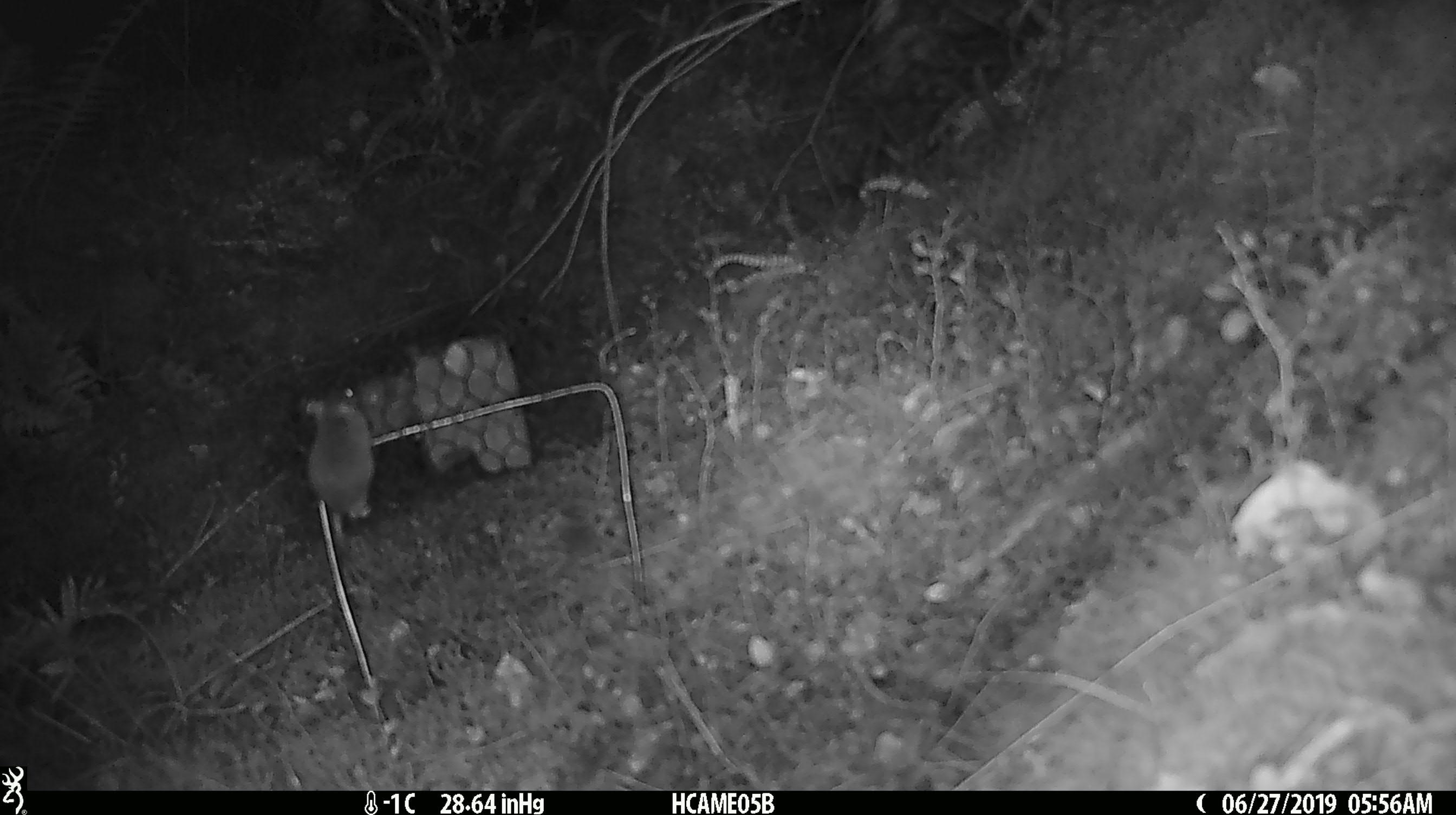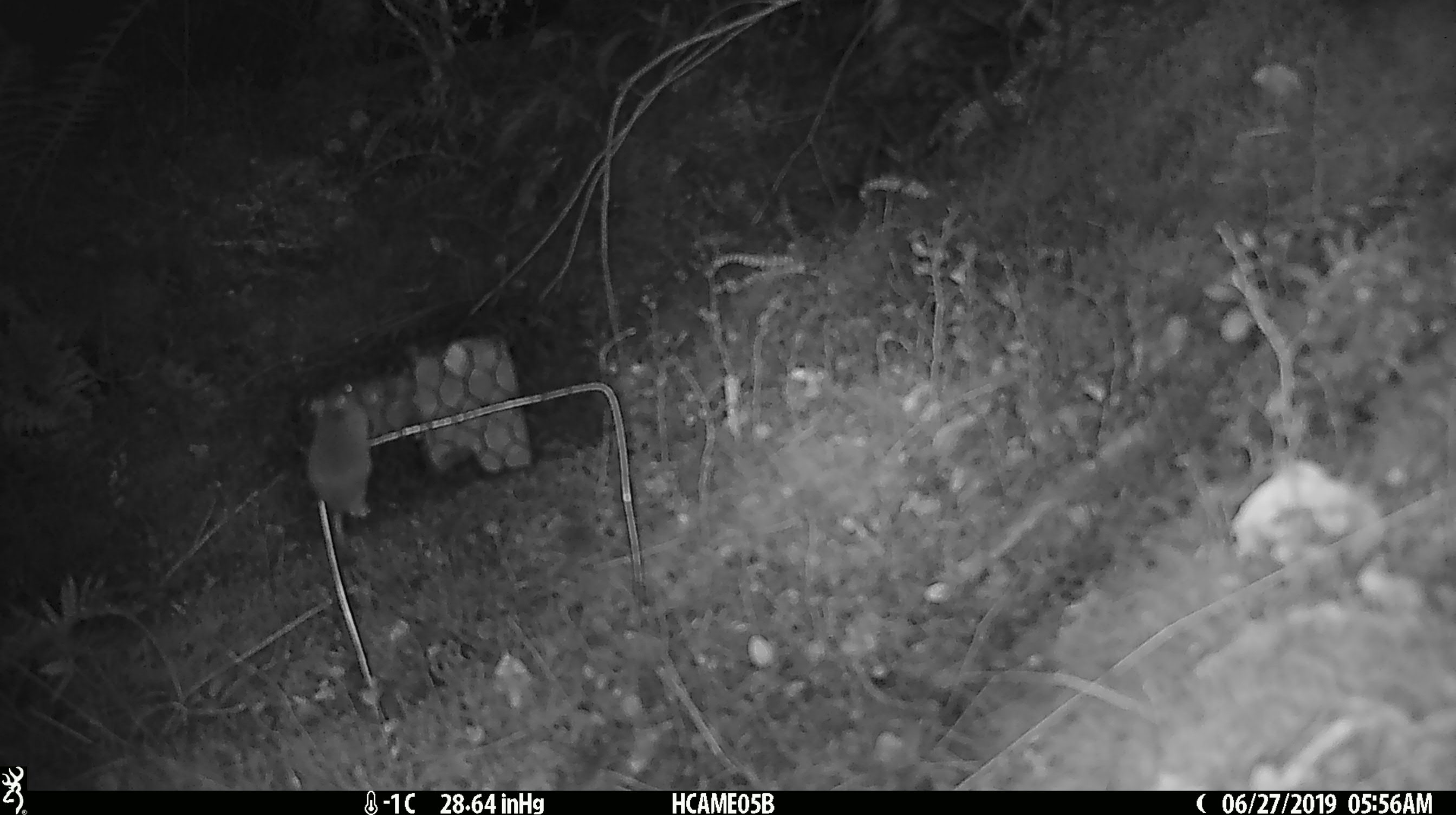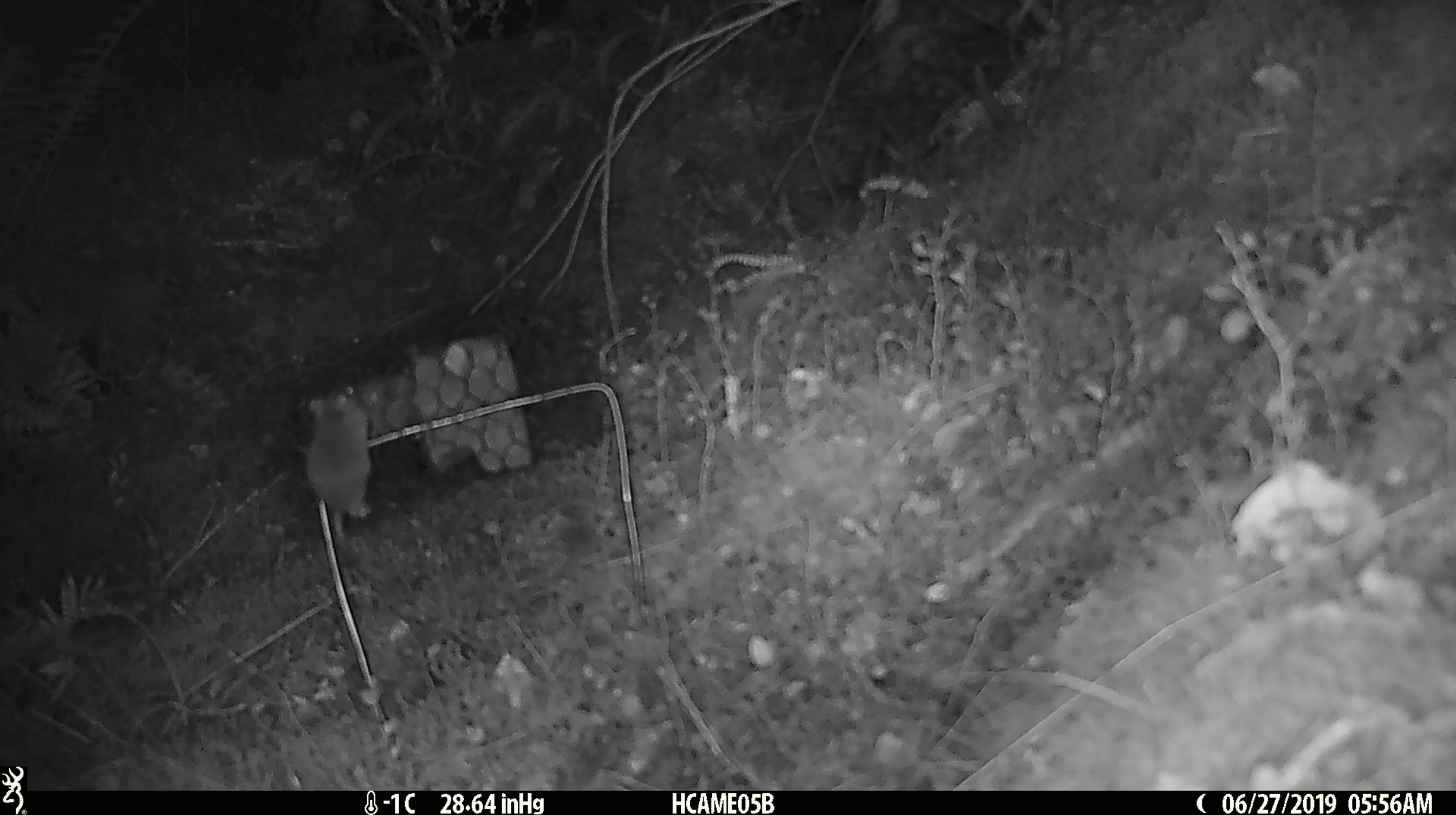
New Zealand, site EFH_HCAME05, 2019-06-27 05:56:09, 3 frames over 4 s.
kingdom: Animalia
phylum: Chordata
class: Mammalia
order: Rodentia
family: Muridae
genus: Mus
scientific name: Mus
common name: mouse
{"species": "mouse (Mus)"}